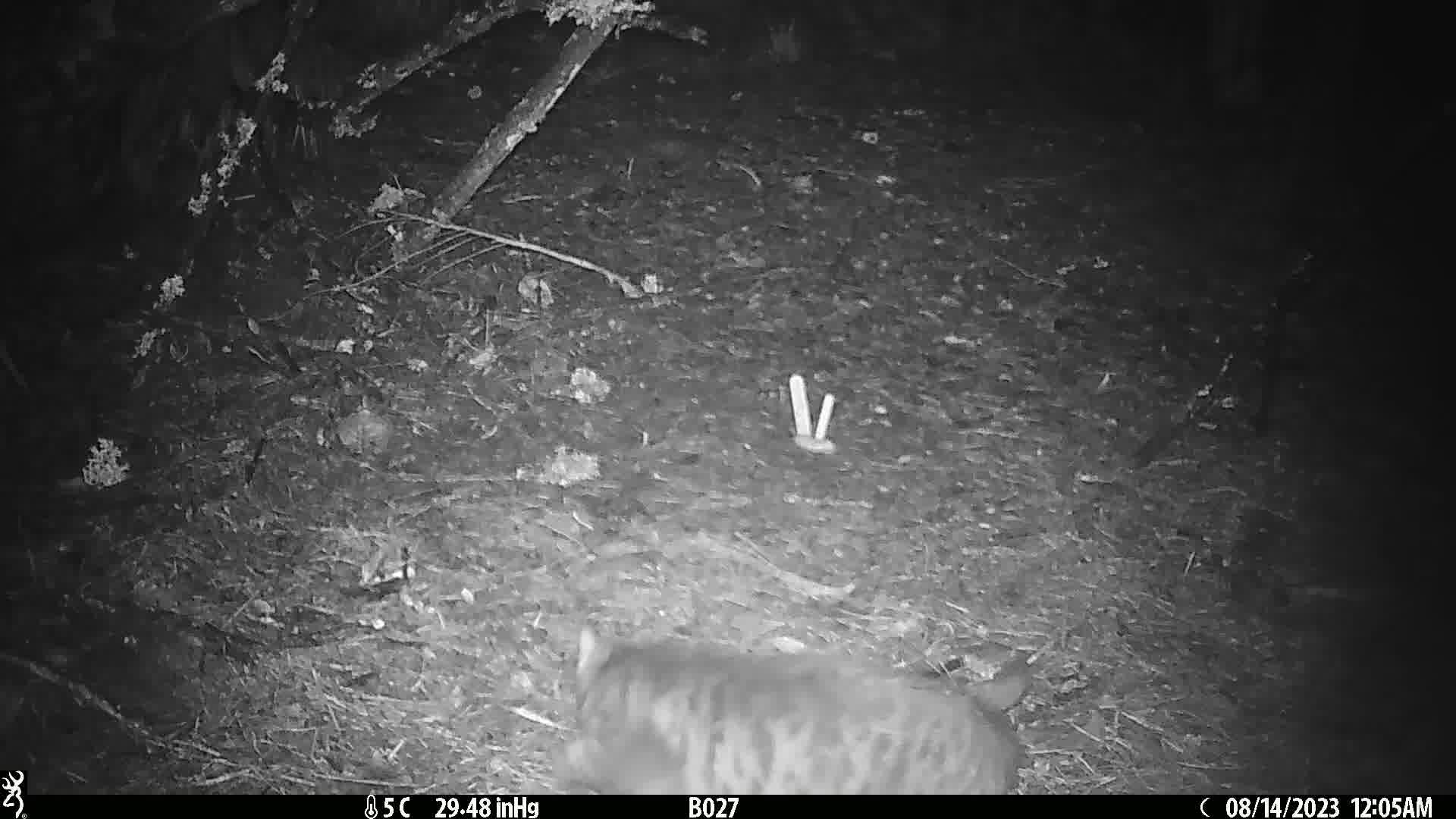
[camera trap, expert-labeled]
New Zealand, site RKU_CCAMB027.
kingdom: Animalia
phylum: Chordata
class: Mammalia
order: Carnivora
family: Felidae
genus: Felis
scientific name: Felis catus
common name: domestic cat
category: cat